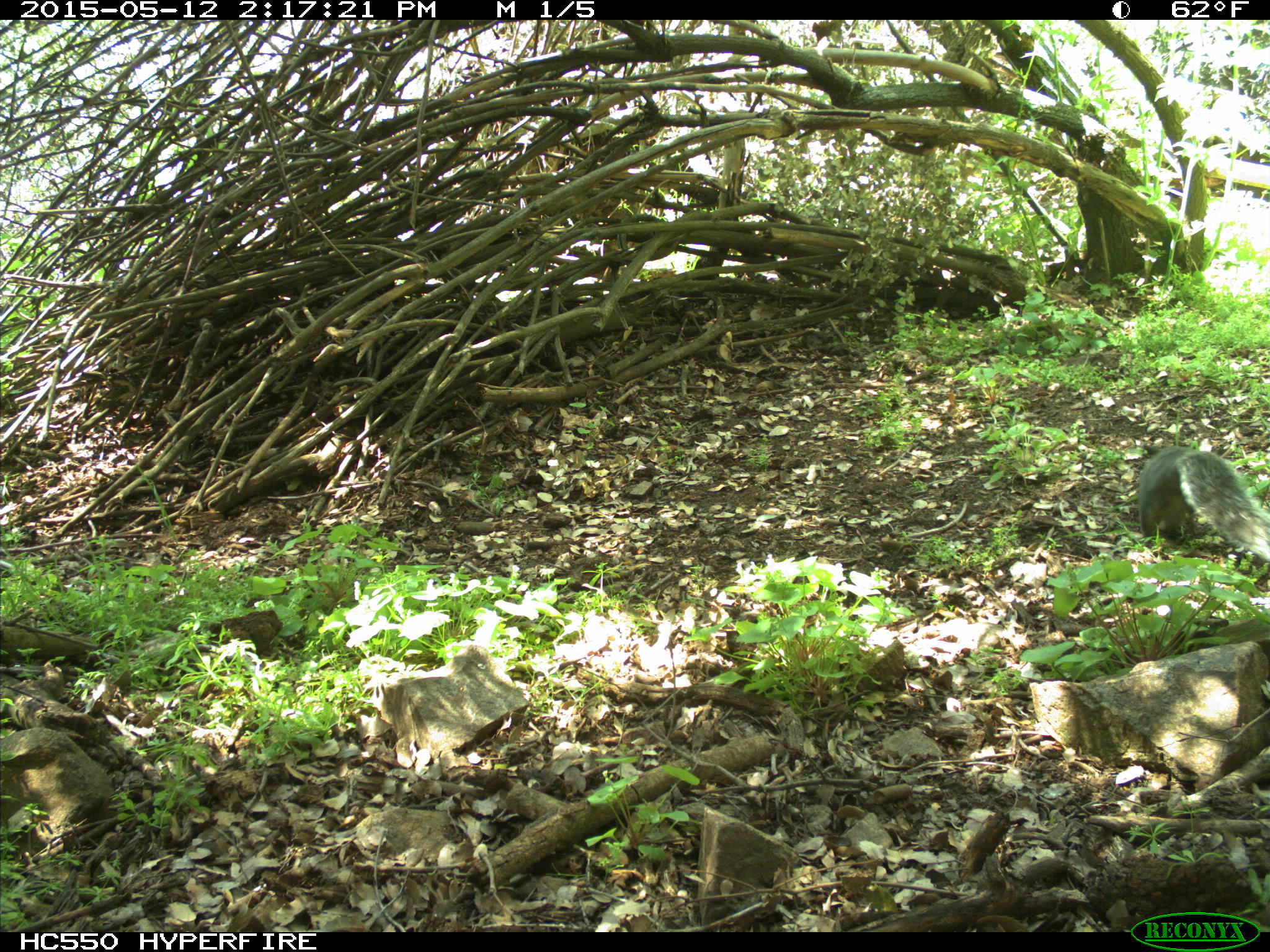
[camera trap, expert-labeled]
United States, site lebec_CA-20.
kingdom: Animalia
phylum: Chordata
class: Mammalia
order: Rodentia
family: Sciuridae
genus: Sciurus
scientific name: Sciurus carolinensis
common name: eastern gray squirrel